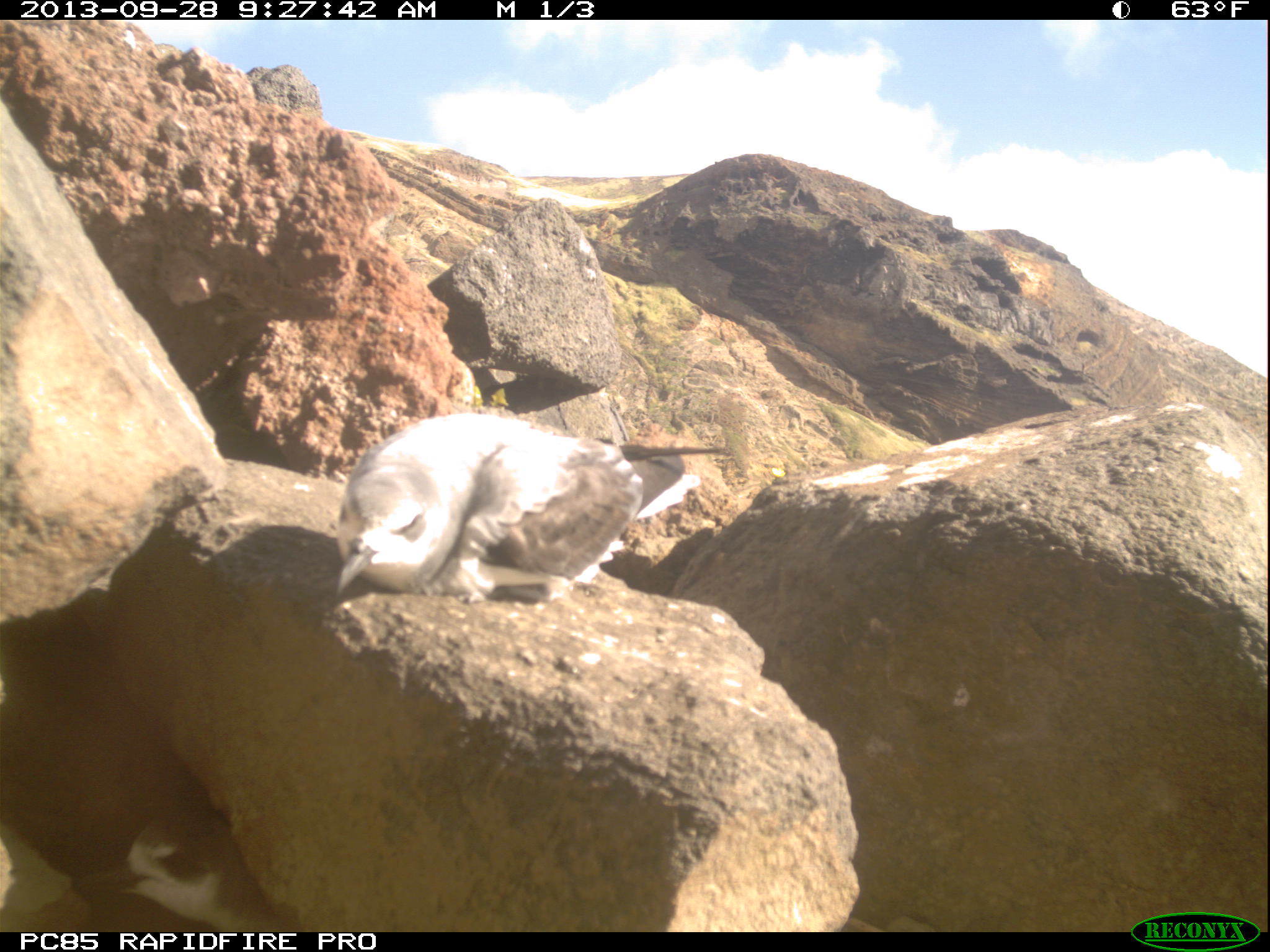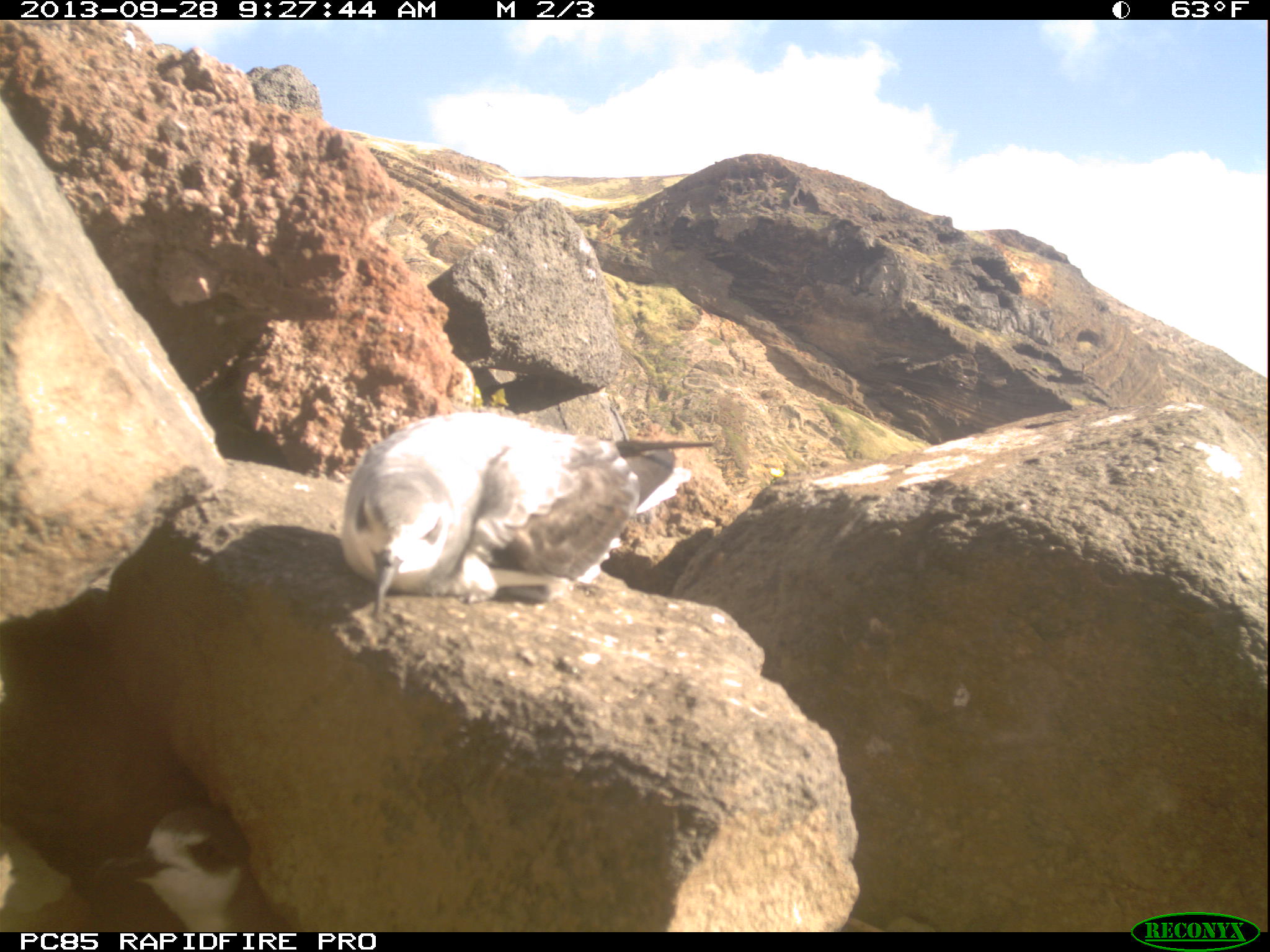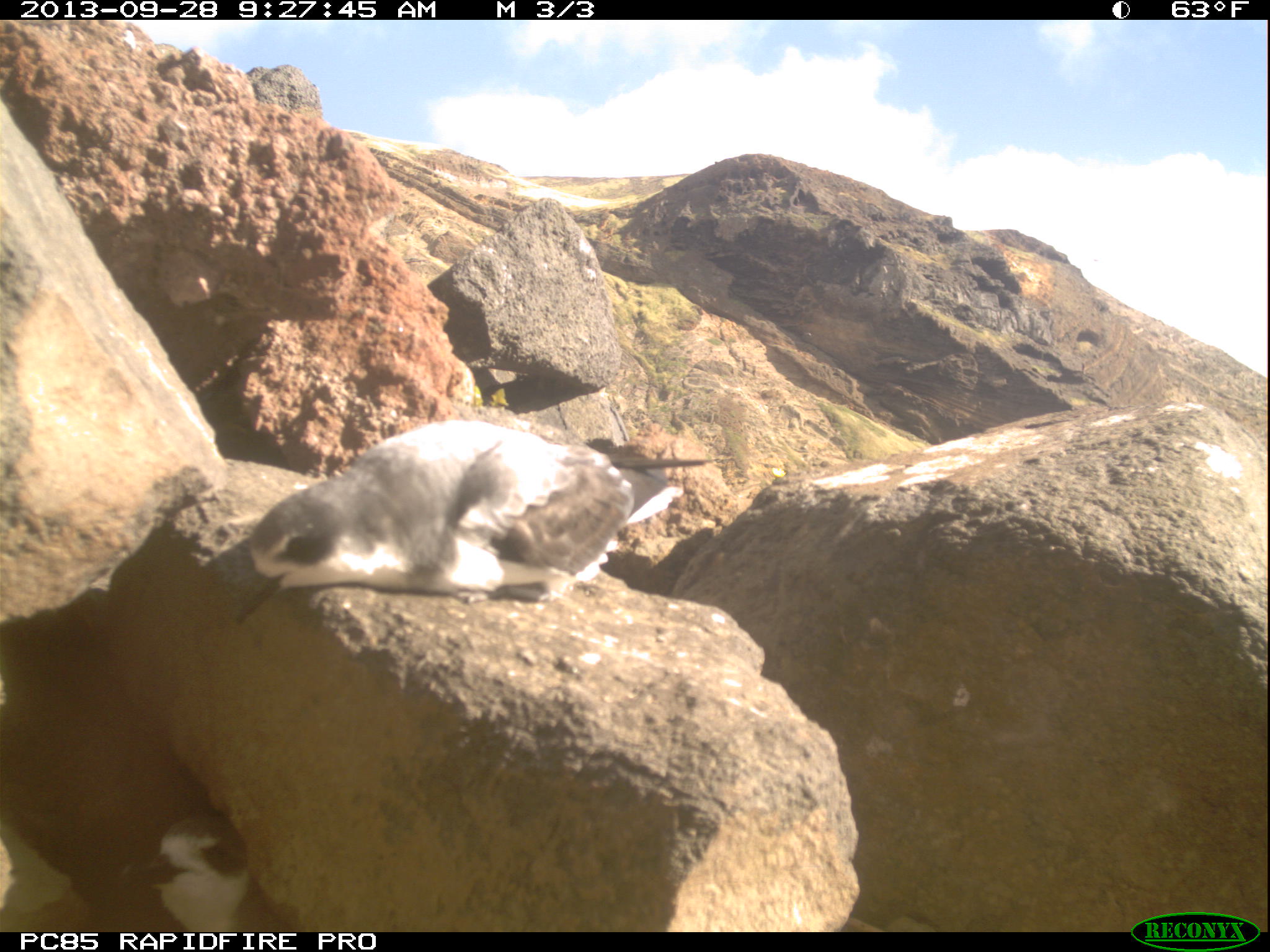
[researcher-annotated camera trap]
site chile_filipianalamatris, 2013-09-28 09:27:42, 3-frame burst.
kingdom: Animalia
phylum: Chordata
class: Aves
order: Procellariiformes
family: Procellariidae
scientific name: Procellariidae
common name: petrel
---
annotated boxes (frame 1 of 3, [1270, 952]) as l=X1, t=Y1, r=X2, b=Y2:
petrel: l=323, t=407, r=728, b=612; l=72, t=806, r=314, b=939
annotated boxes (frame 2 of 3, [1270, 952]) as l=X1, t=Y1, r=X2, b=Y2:
petrel: l=331, t=404, r=716, b=619; l=90, t=804, r=290, b=936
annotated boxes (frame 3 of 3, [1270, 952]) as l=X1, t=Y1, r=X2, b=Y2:
petrel: l=221, t=417, r=717, b=616; l=115, t=819, r=283, b=928